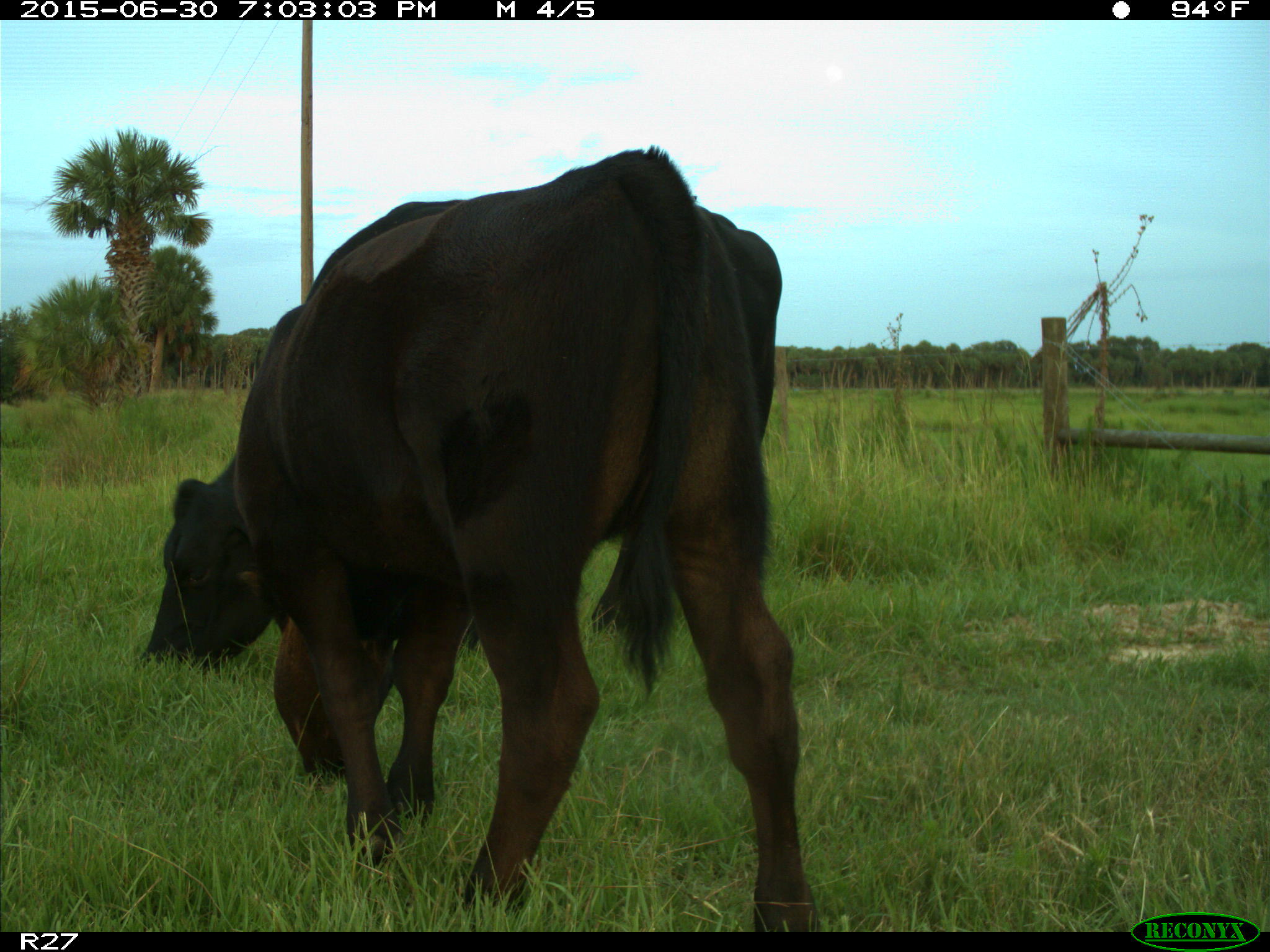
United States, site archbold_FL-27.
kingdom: Animalia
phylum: Chordata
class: Mammalia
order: Artiodactyla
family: Bovidae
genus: Bos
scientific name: Bos taurus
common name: domestic cow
Bos taurus (domestic cow).